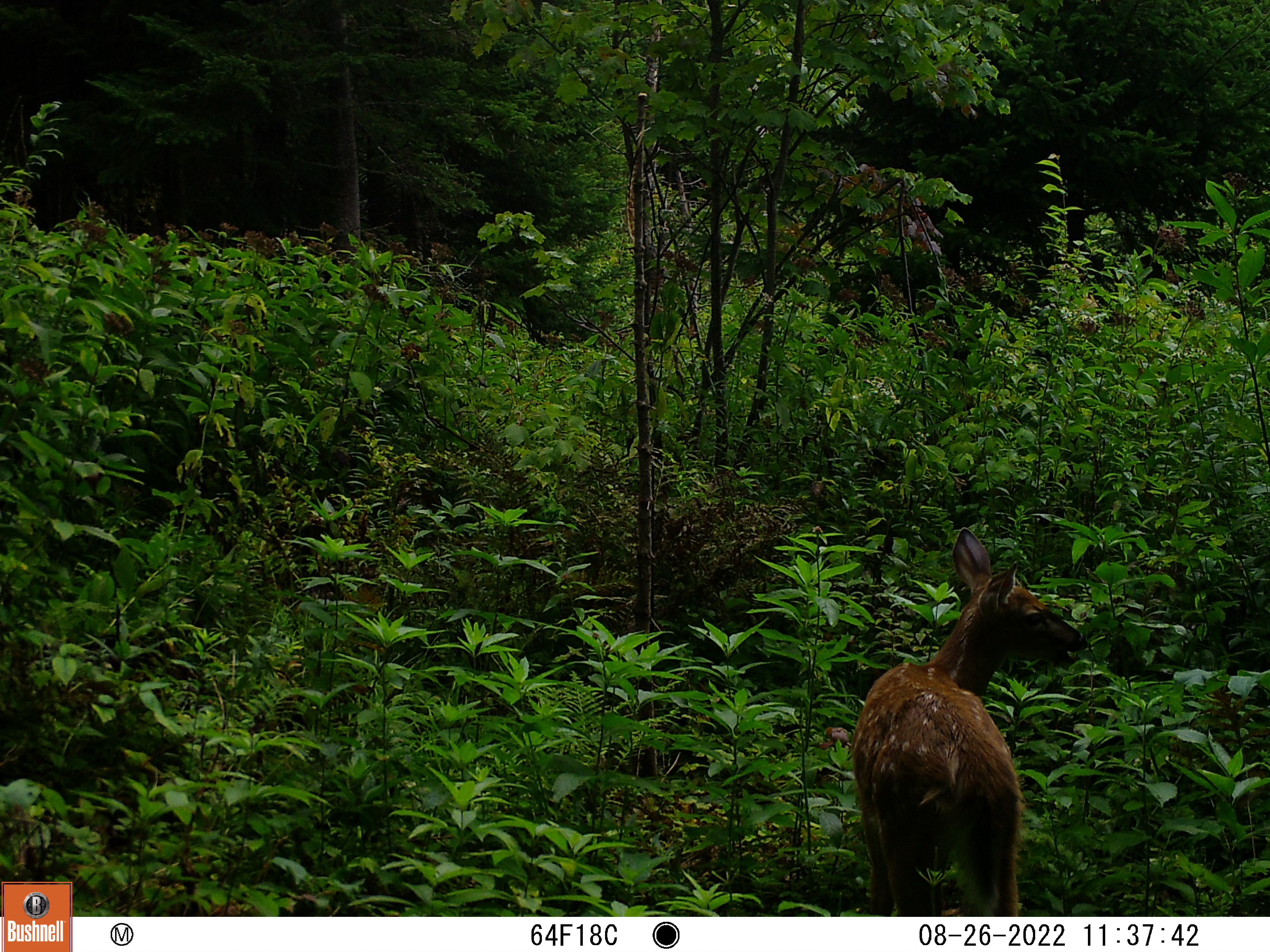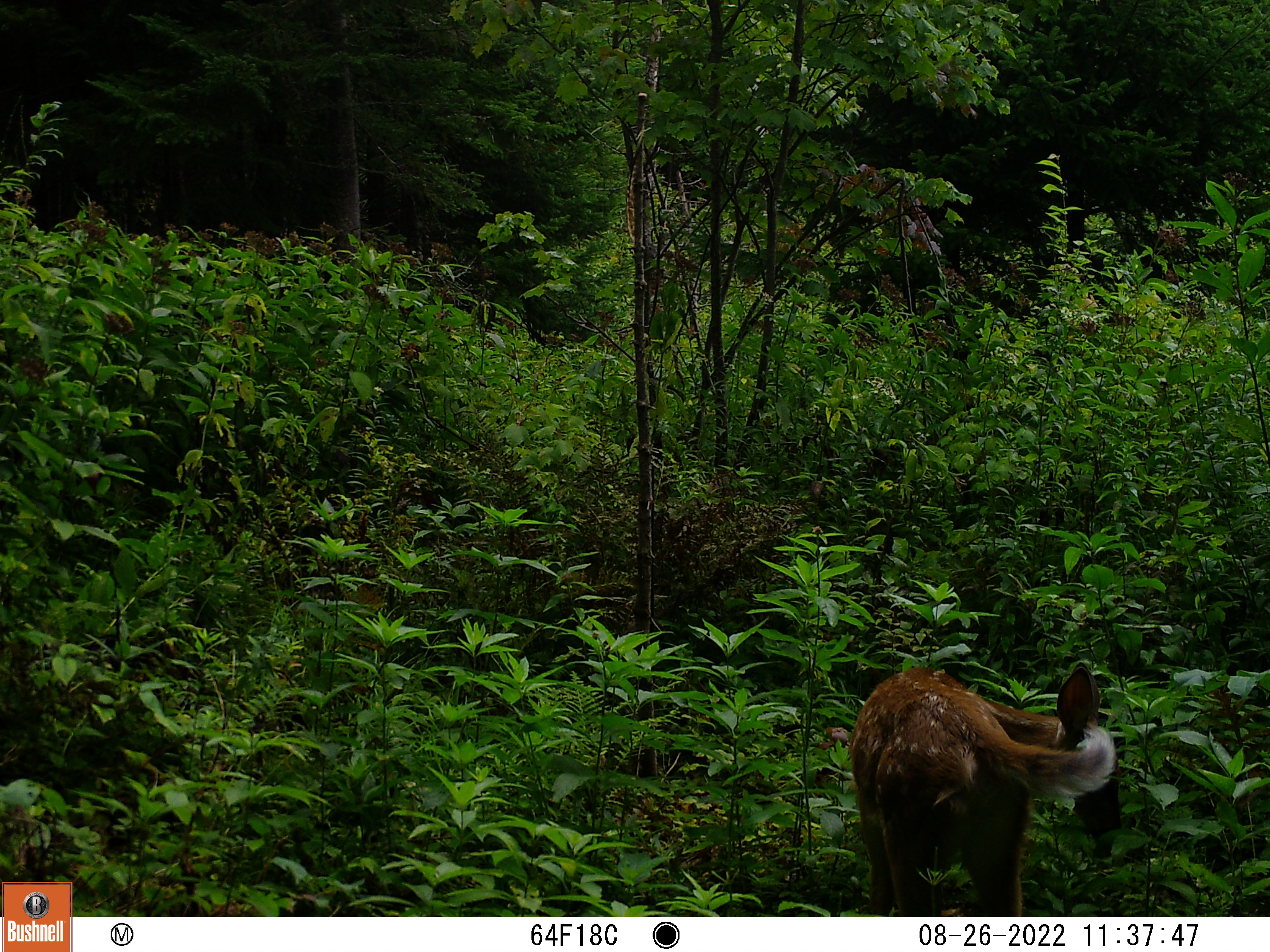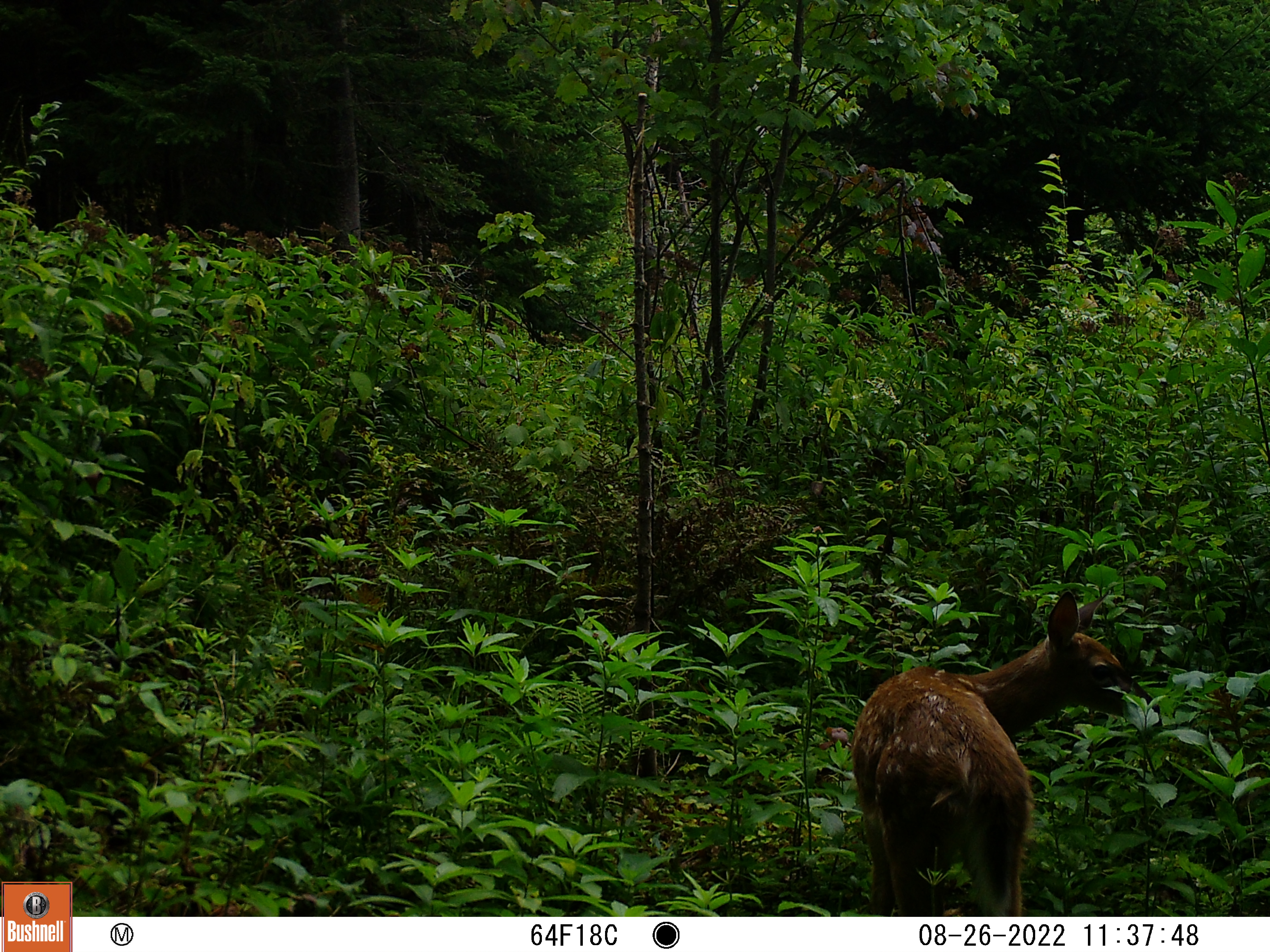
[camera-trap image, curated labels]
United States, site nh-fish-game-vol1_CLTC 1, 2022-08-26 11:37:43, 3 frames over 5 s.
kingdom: Animalia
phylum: Chordata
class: Mammalia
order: Artiodactyla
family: Cervidae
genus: Odocoileus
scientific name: Odocoileus virginianus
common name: white-tailed deer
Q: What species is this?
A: White-tailed deer (Odocoileus virginianus).